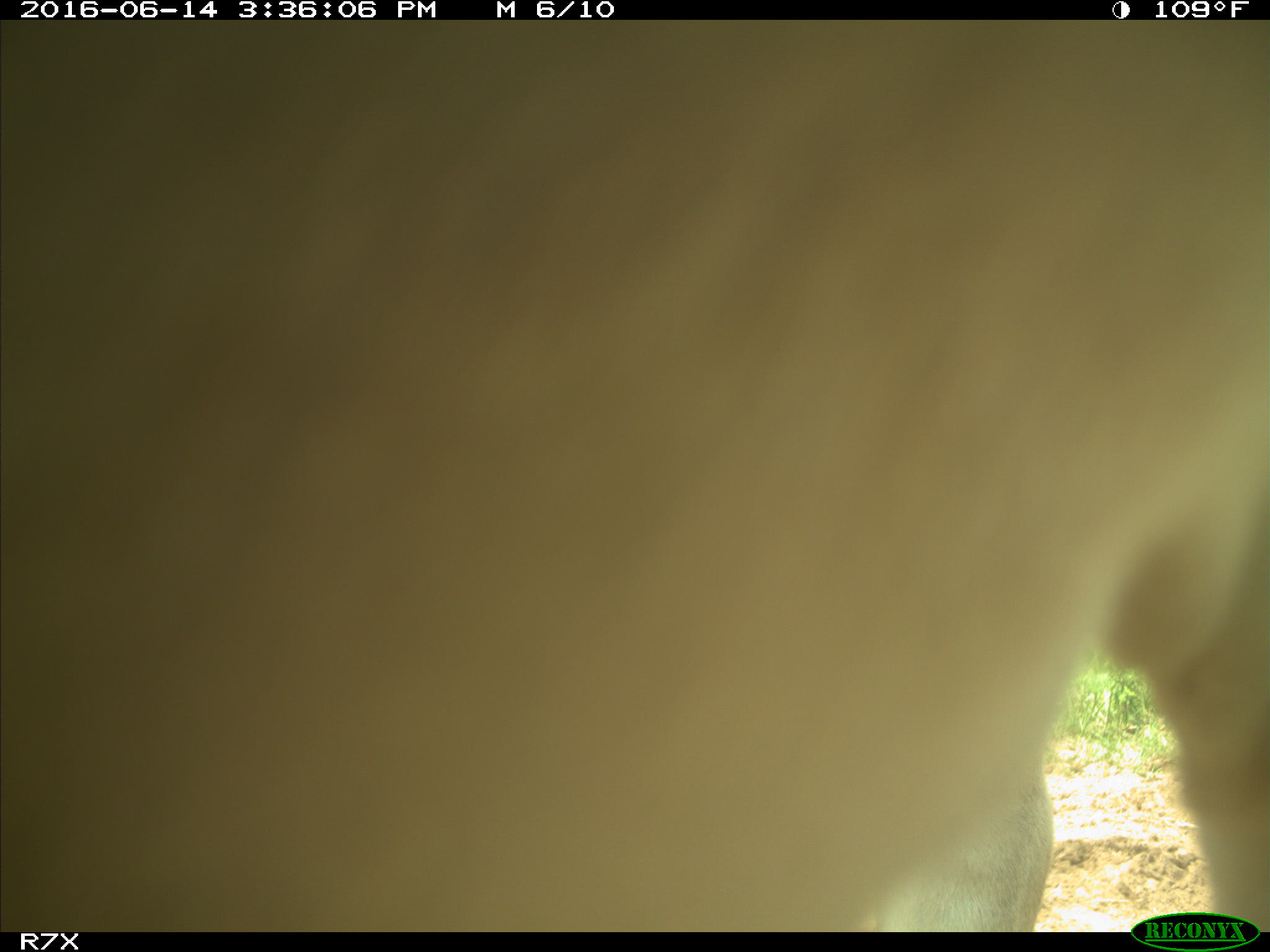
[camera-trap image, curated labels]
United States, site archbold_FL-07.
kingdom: Animalia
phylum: Chordata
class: Mammalia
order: Artiodactyla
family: Bovidae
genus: Bos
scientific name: Bos taurus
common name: domestic cow